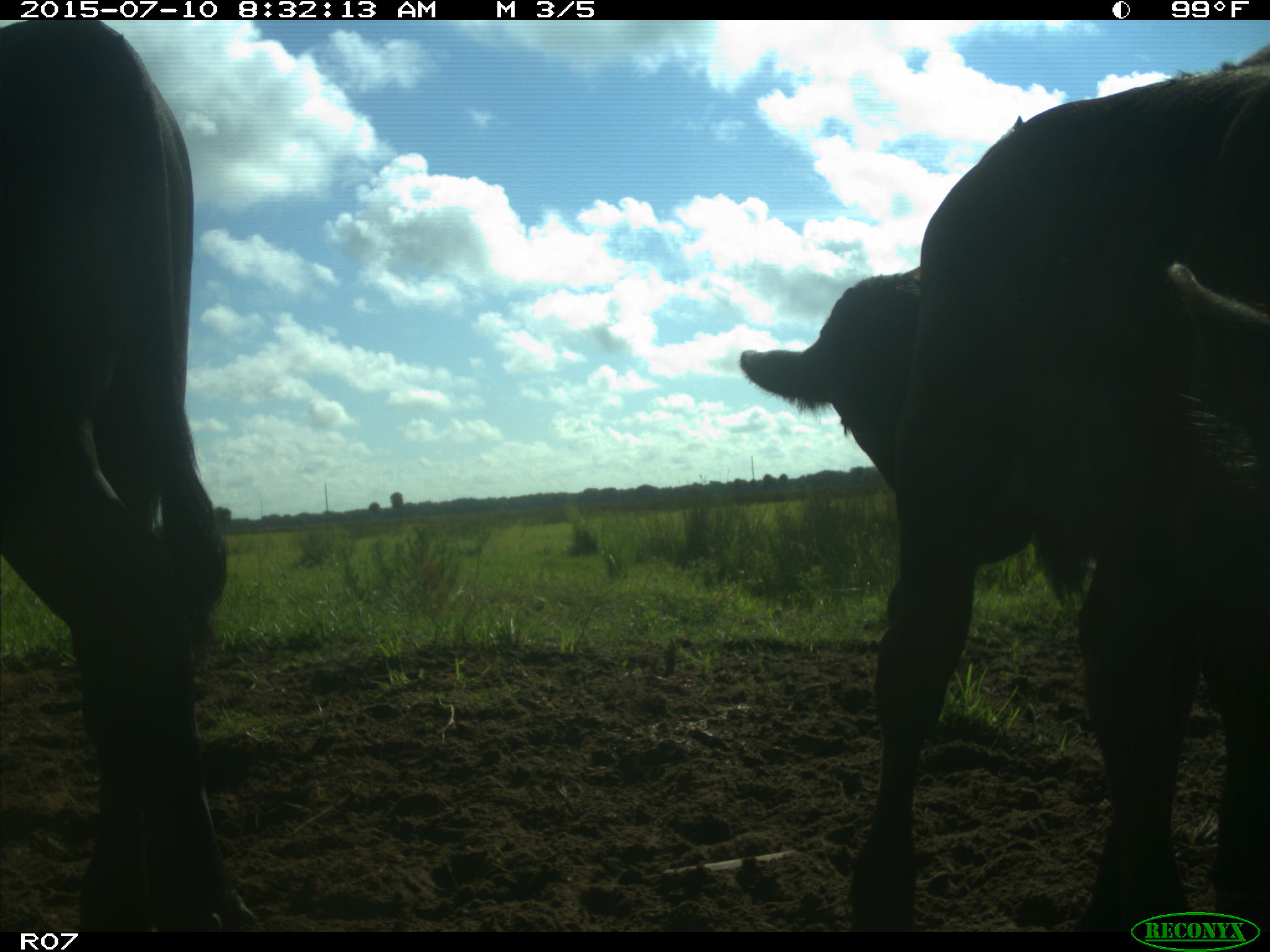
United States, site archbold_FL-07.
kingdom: Animalia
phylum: Chordata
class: Mammalia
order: Artiodactyla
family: Bovidae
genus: Bos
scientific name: Bos taurus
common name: domestic cow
Bos taurus (domestic cow).